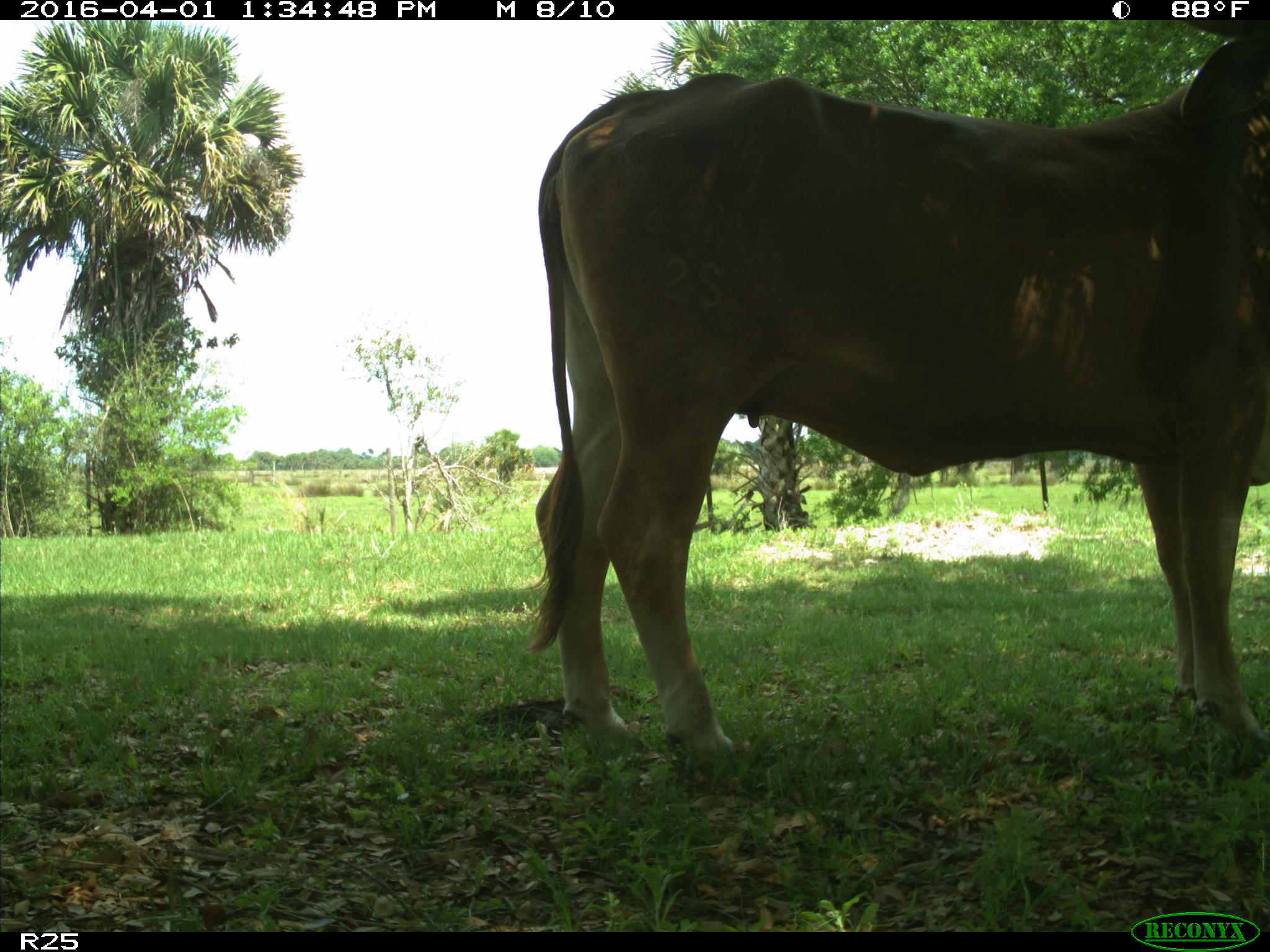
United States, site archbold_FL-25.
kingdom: Animalia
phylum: Chordata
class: Mammalia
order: Artiodactyla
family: Bovidae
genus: Bos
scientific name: Bos taurus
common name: domestic cow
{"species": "Bos taurus (domestic cow)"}